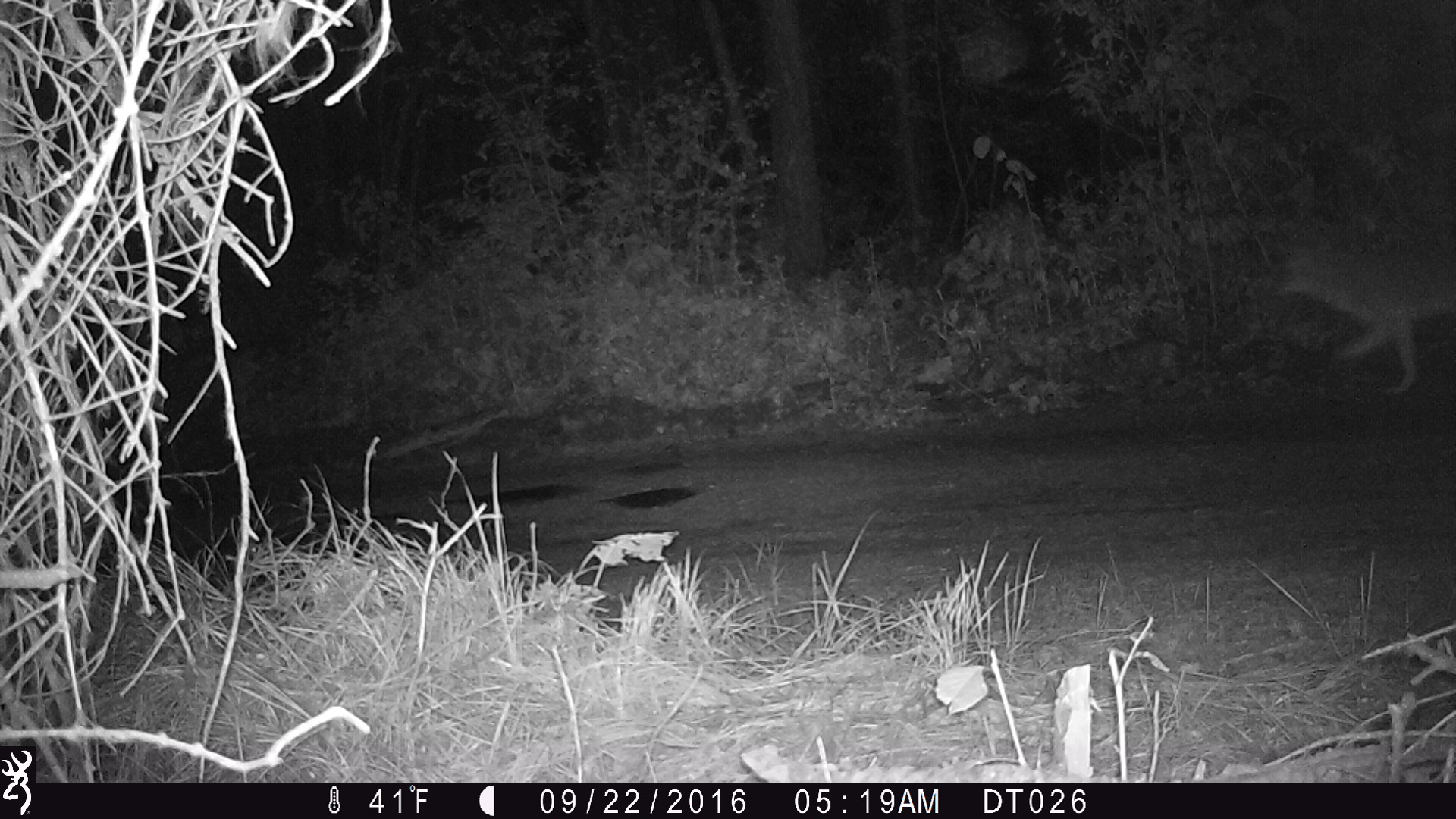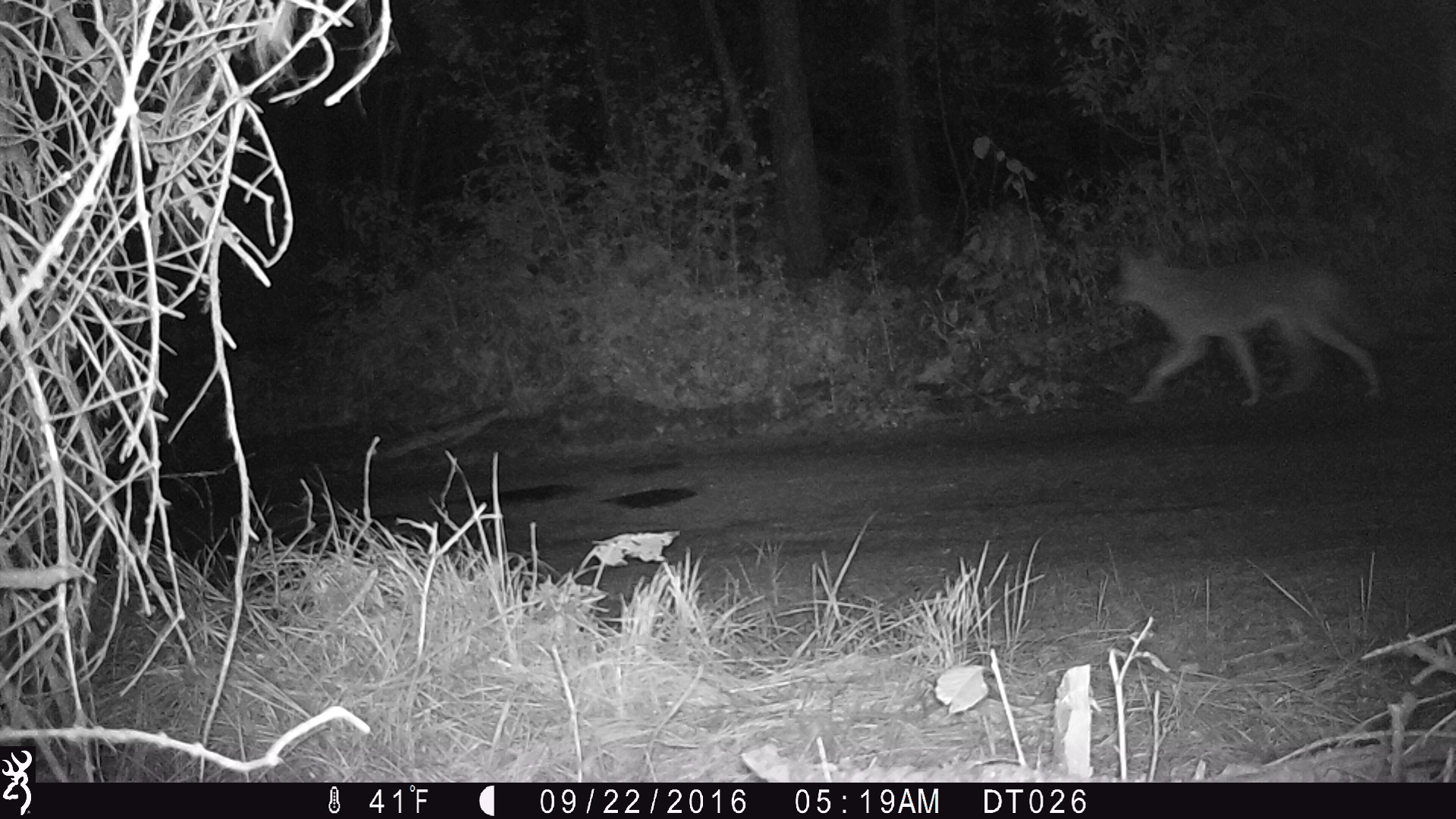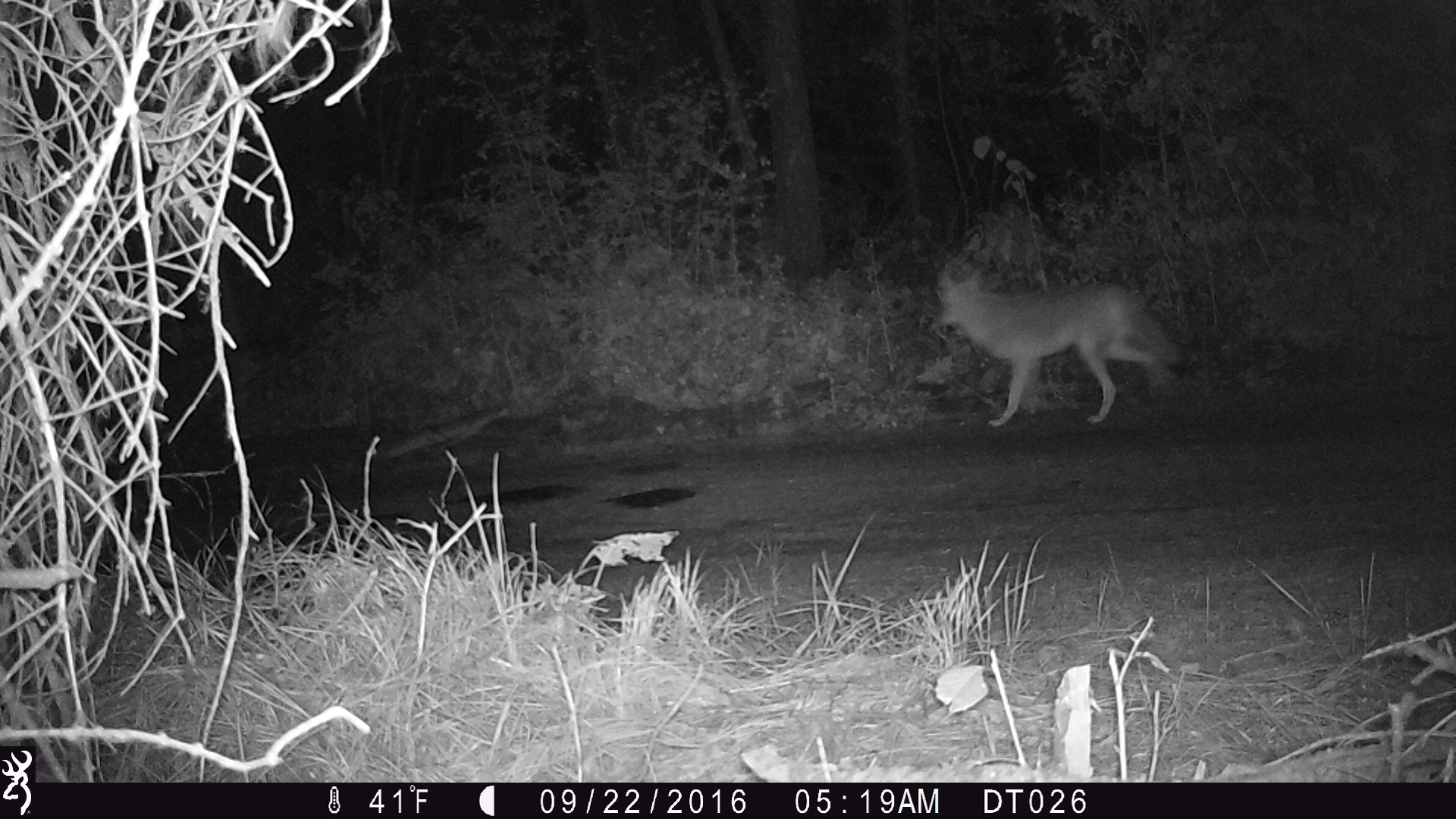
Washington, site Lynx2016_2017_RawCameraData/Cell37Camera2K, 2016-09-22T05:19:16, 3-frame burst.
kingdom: Animalia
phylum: Chordata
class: Mammalia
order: Carnivora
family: Canidae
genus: Canis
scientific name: Canis latrans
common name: coyote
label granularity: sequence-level